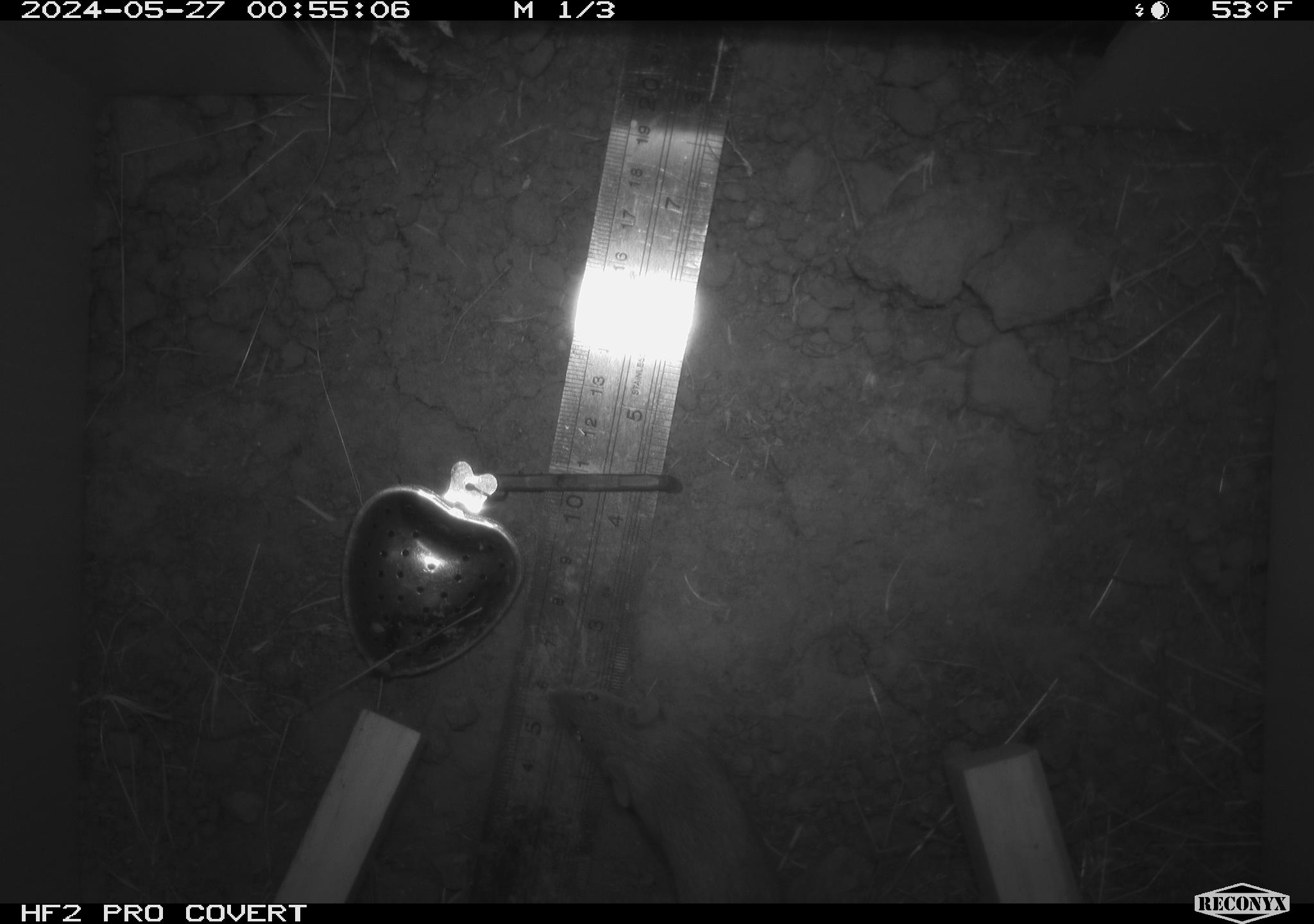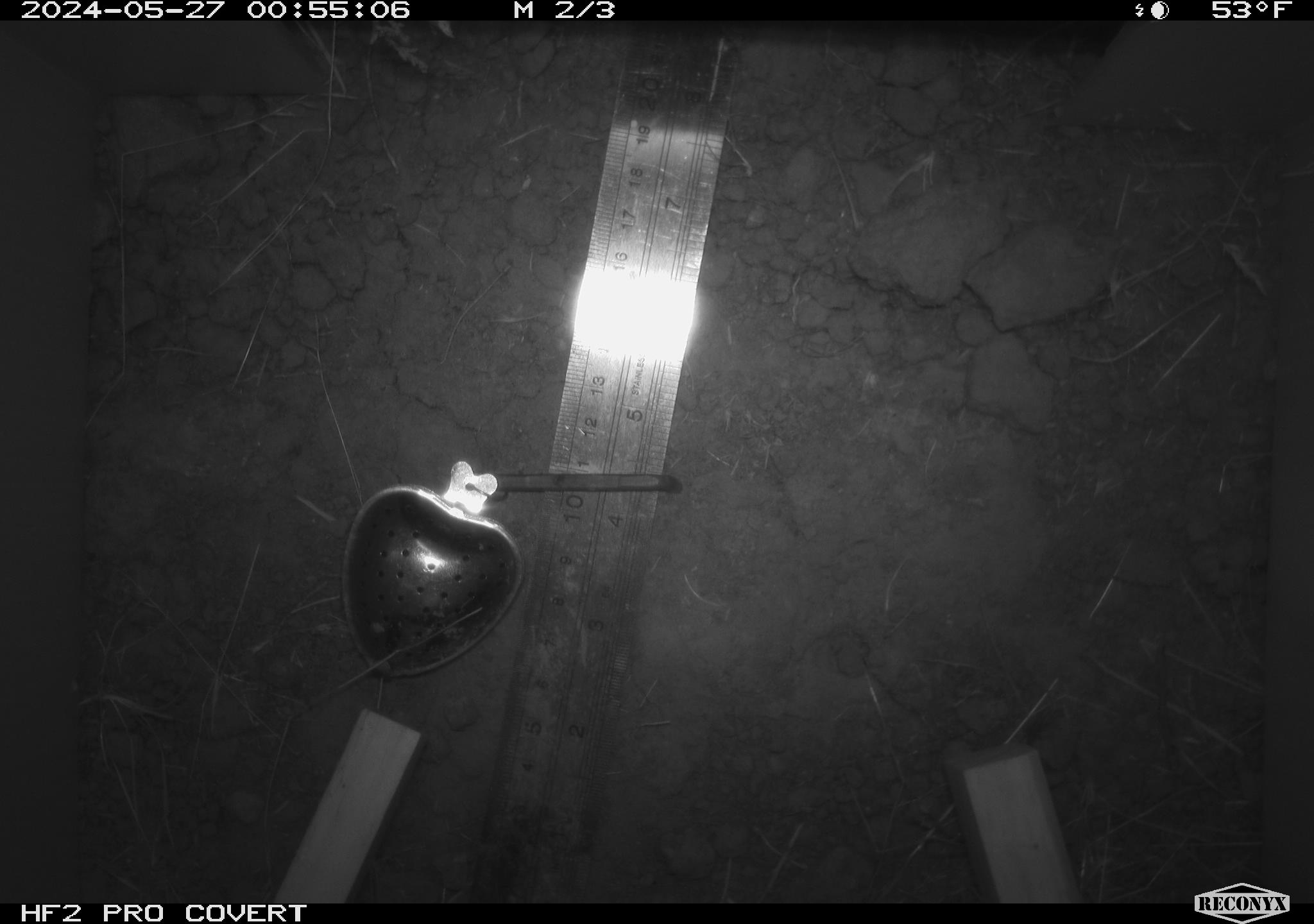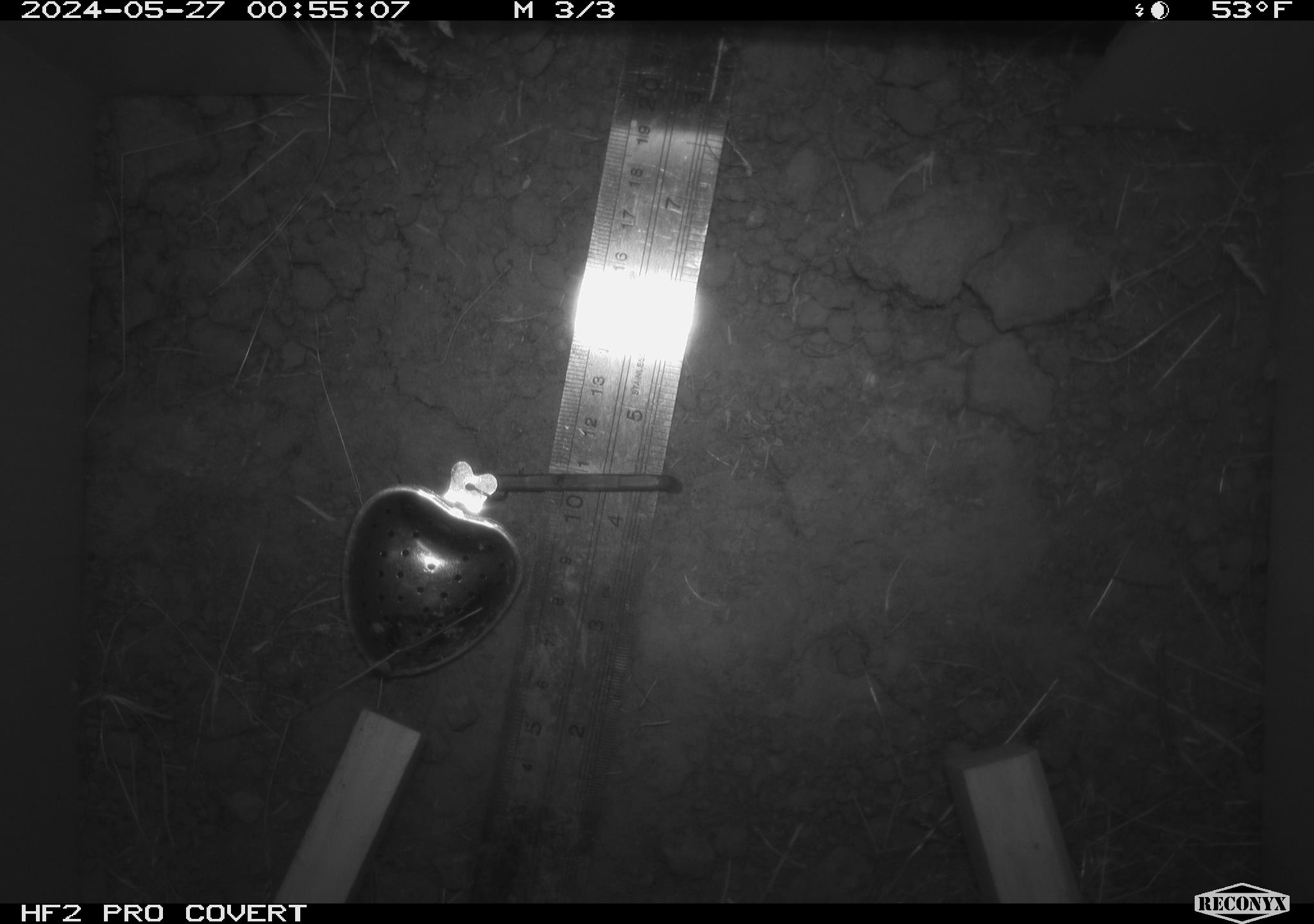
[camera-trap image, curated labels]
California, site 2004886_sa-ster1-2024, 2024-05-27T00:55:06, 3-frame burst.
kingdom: Animalia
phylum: Chordata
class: Mammalia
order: Rodentia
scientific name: Rodentia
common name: mouse species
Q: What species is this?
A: Mouse species (Rodentia).